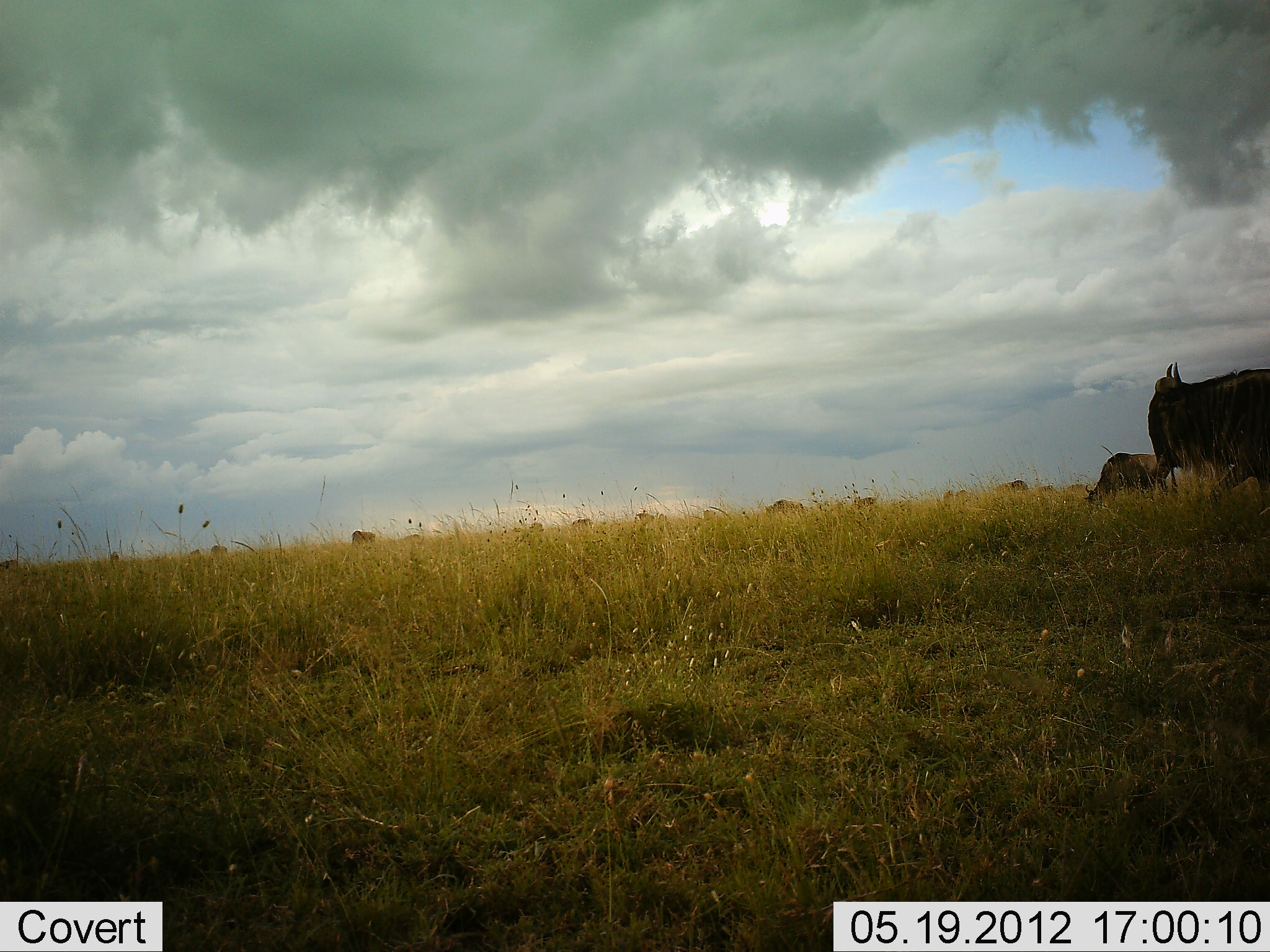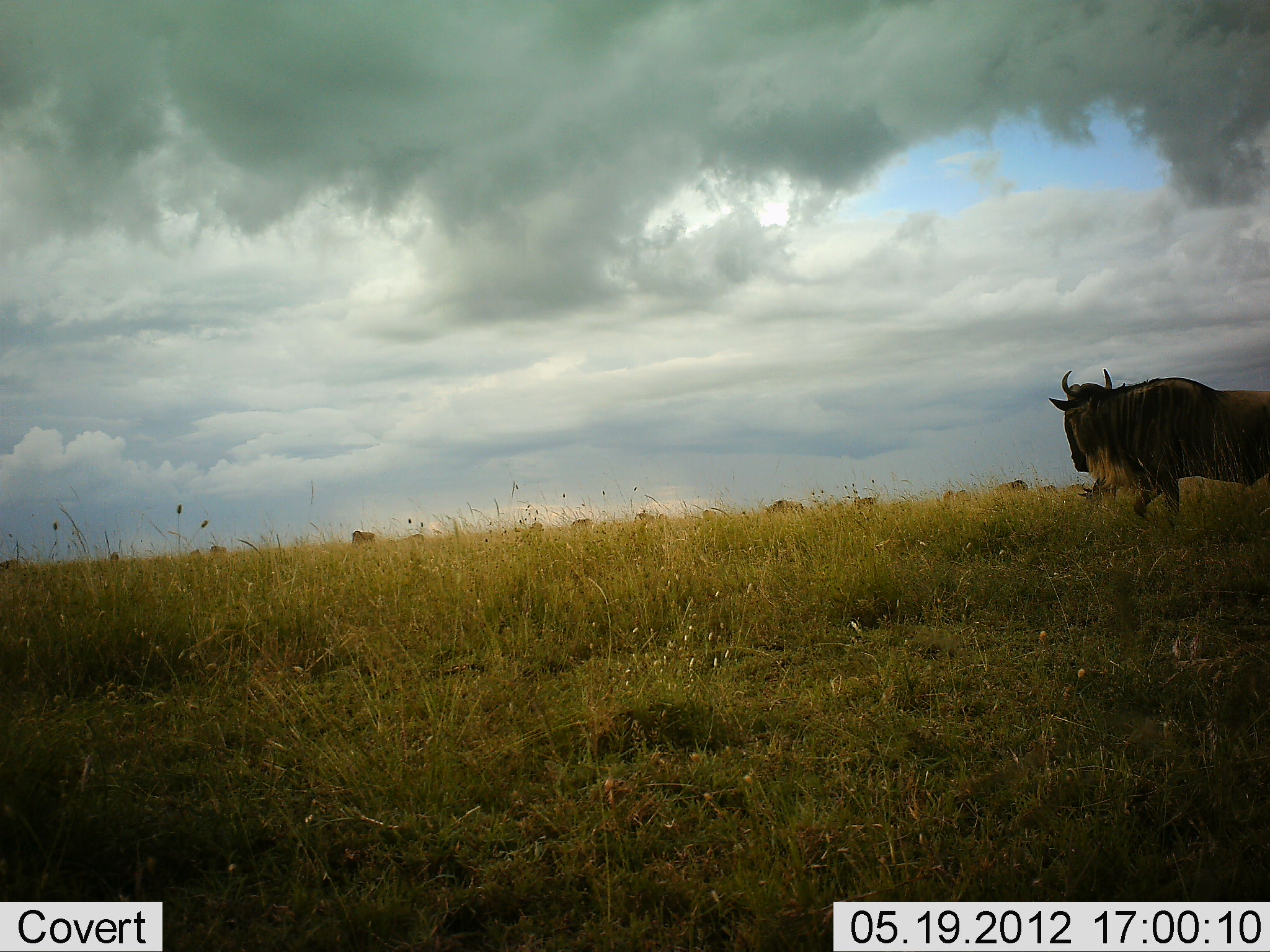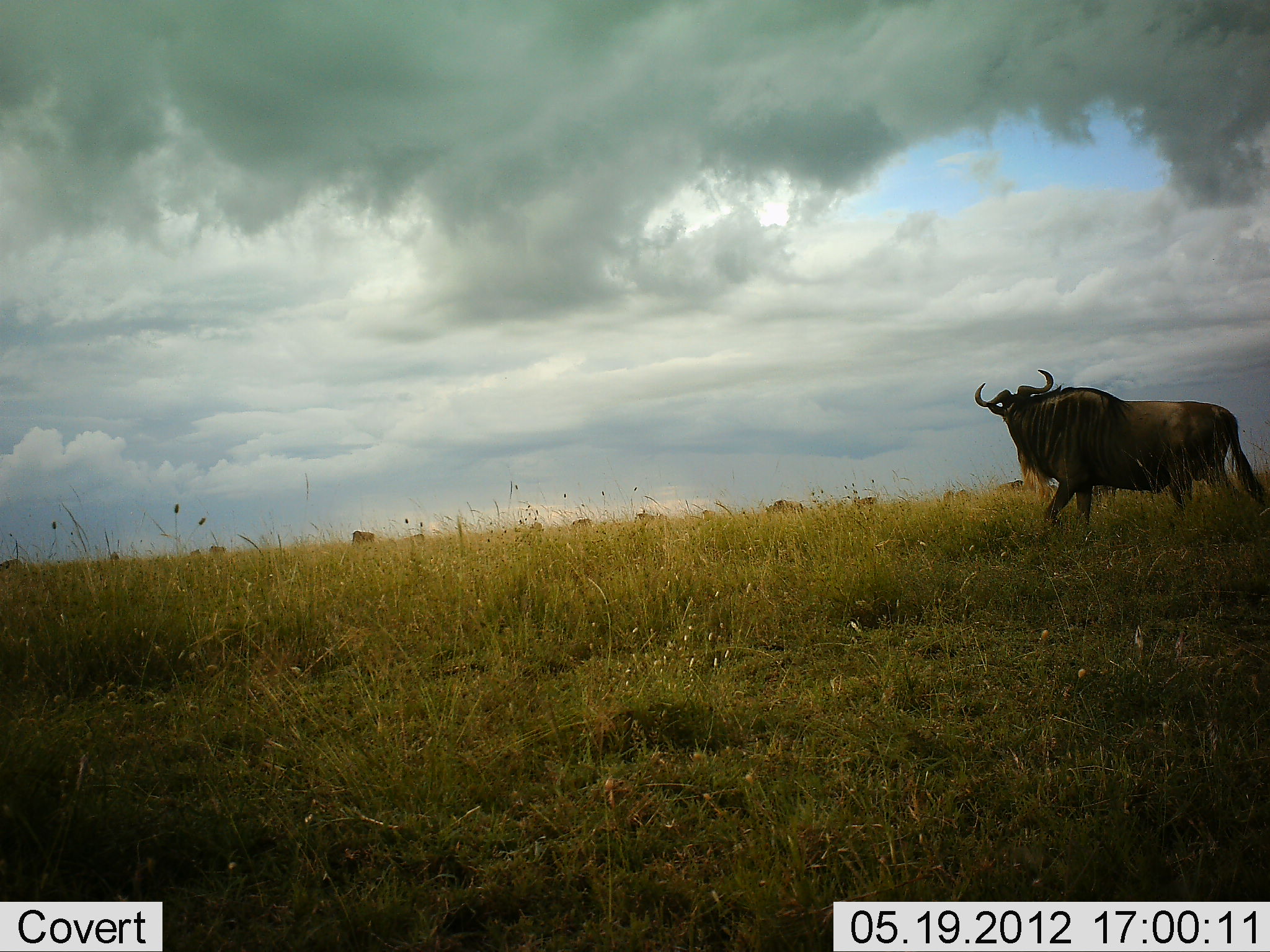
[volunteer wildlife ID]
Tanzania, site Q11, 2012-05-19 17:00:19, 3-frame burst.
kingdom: Animalia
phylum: Chordata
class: Mammalia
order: Artiodactyla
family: Bovidae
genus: Connochaetes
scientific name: Connochaetes taurinus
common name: blue wildebeest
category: wildebeest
Wildebeest (blue wildebeest) (Connochaetes taurinus), count 11-50. Behavior (volunteer vote fractions): standing 50%, resting 0%, moving 80%, interacting 0%. Young present (vote fraction): 0%. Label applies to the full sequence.